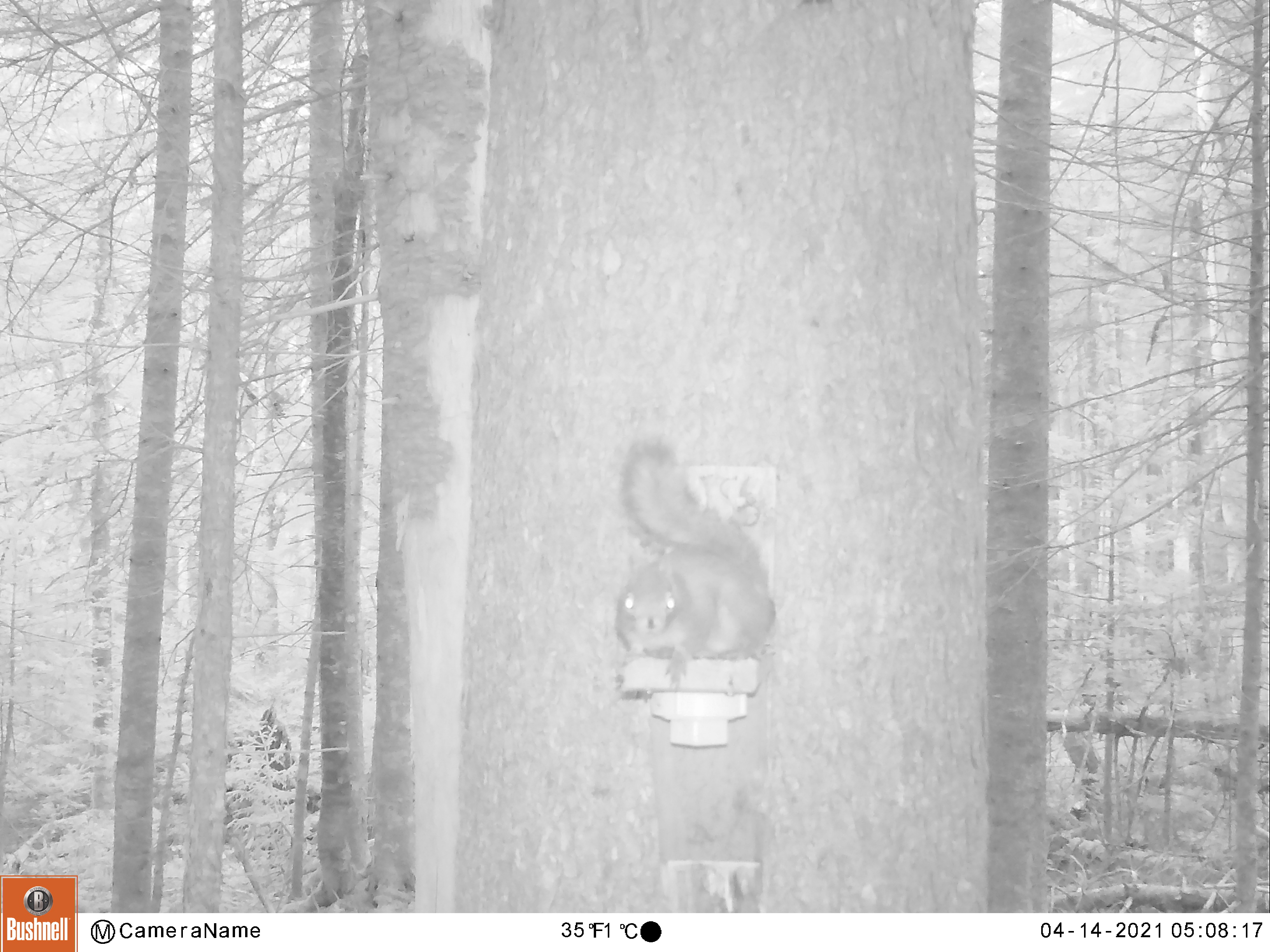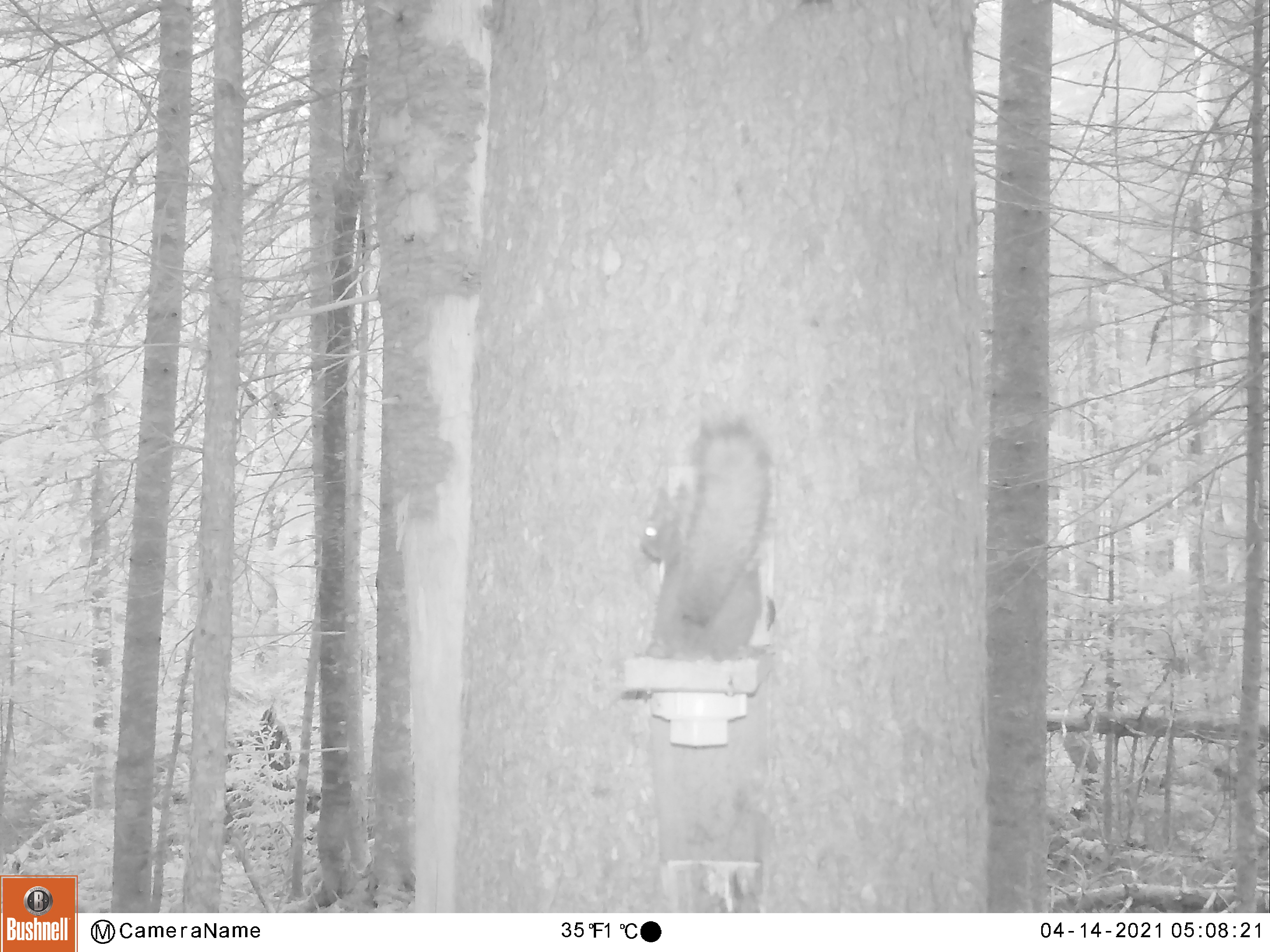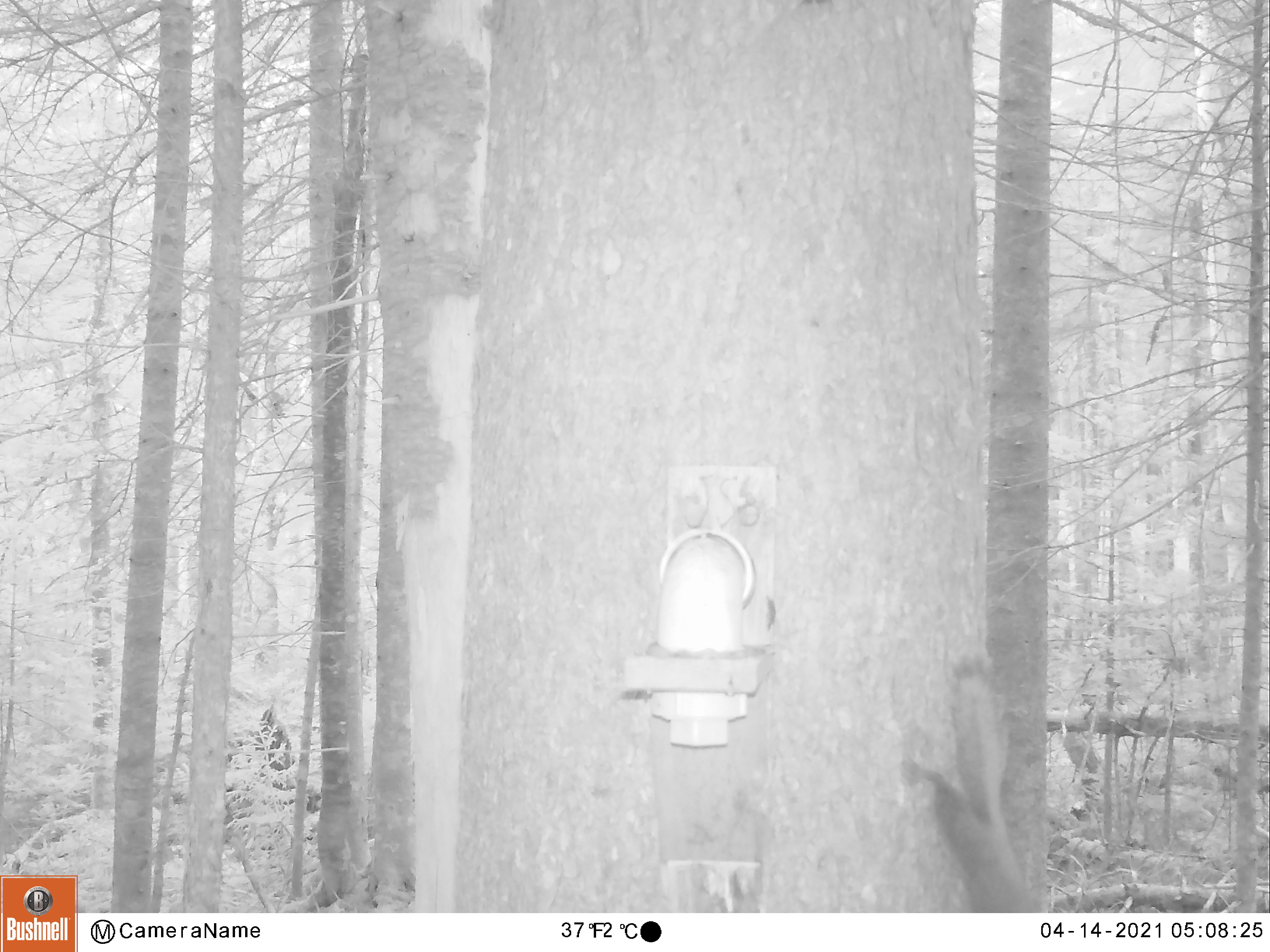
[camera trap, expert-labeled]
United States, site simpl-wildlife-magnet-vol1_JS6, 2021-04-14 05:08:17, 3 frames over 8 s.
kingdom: Animalia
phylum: Chordata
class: Mammalia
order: Rodentia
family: Sciuridae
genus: Tamiasciurus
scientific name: Tamiasciurus hudsonicus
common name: red squirrel